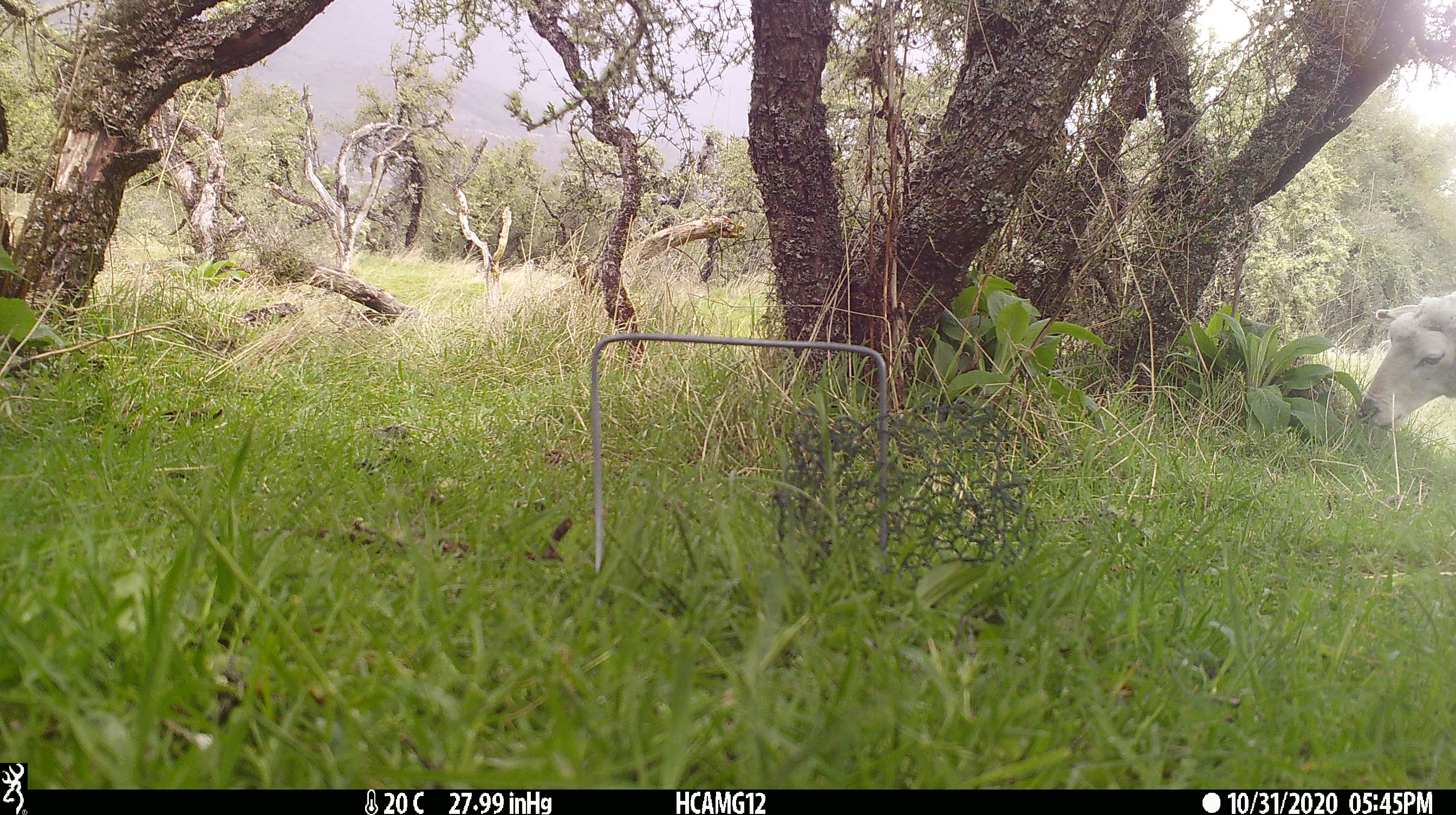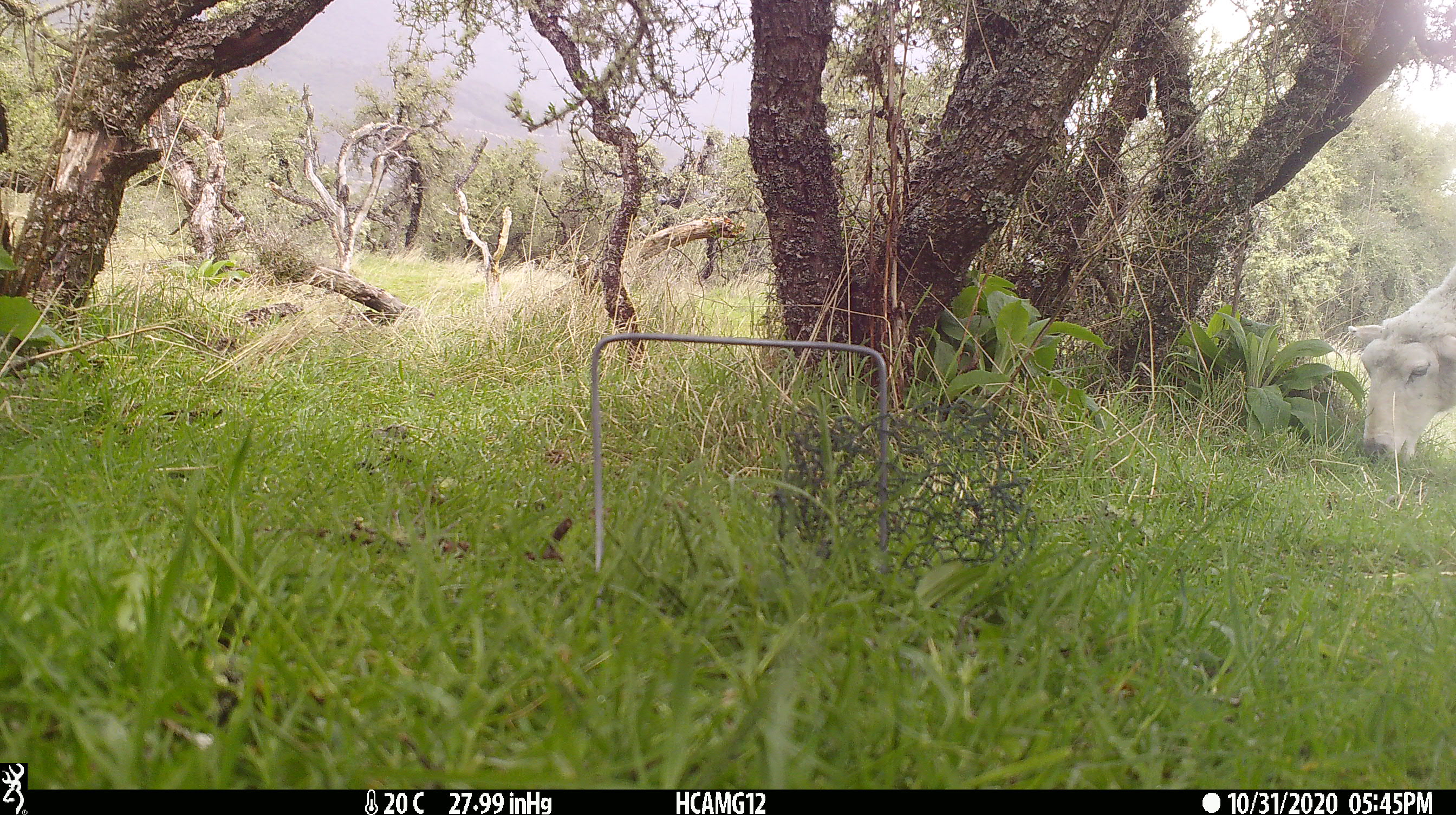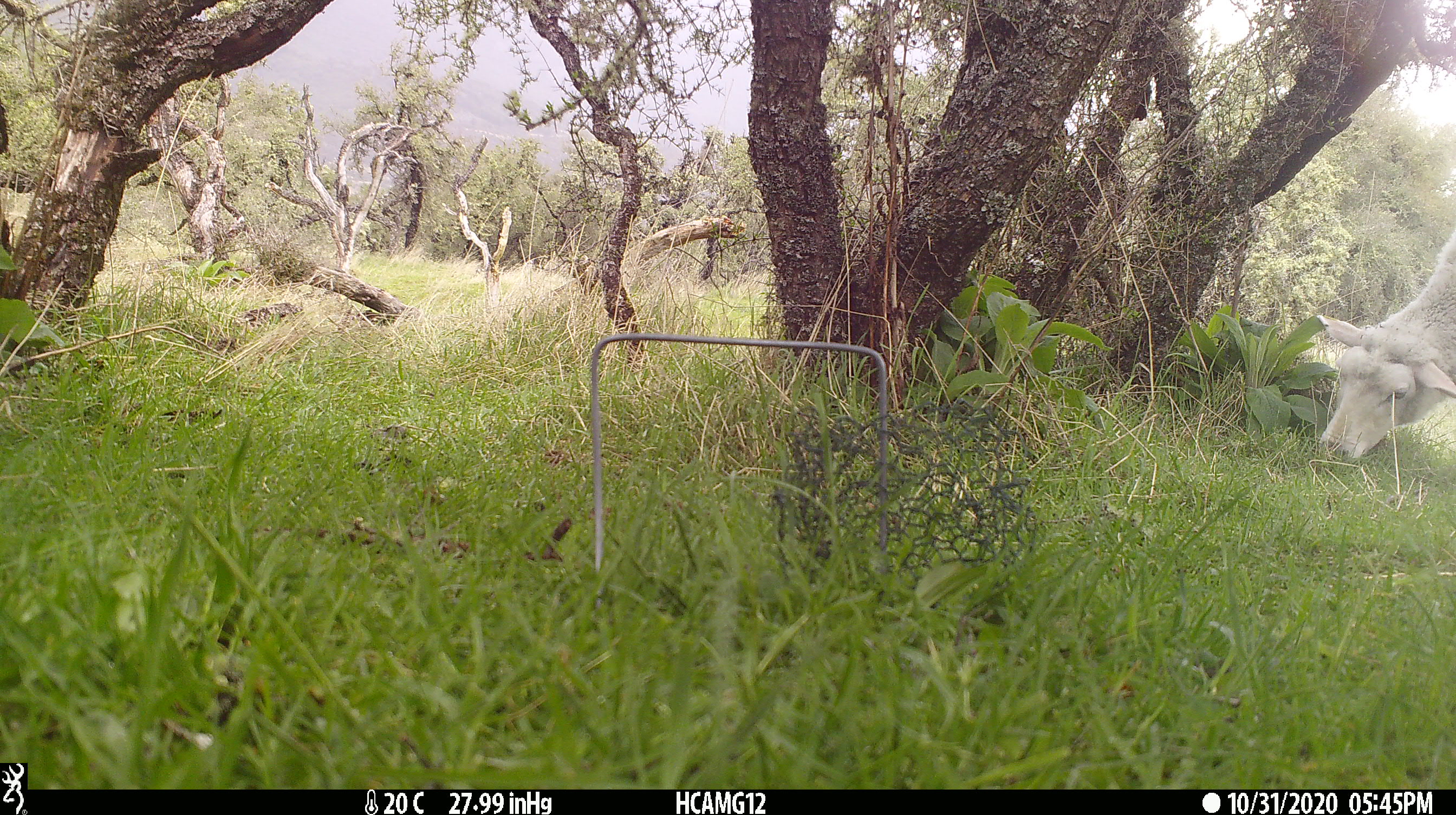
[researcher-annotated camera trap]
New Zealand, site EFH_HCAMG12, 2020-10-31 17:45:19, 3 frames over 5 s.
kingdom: Animalia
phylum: Chordata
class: Mammalia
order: Artiodactyla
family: Bovidae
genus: Ovis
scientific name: Ovis aries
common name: domestic sheep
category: sheep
Sheep (domestic sheep) (Ovis aries).